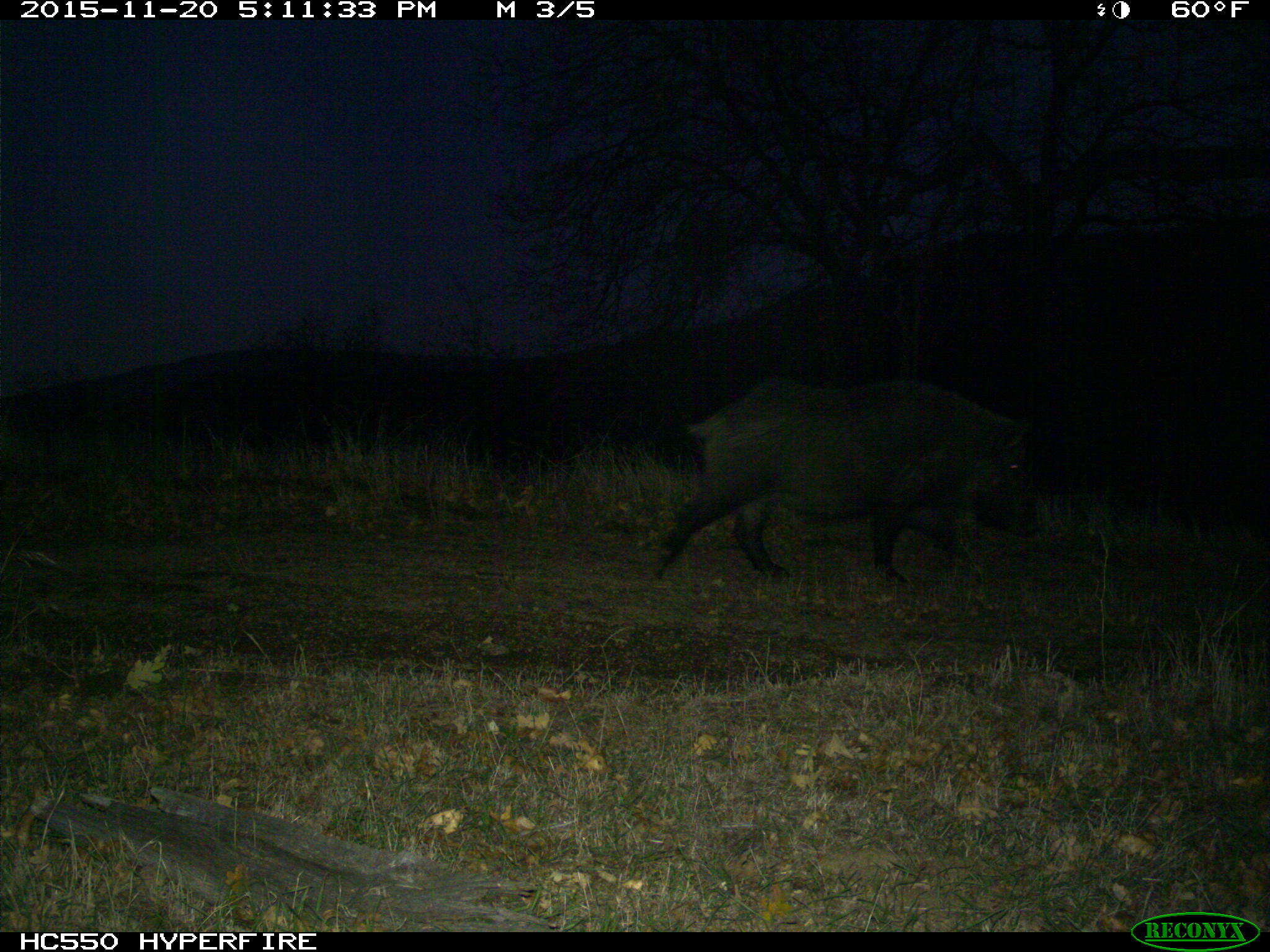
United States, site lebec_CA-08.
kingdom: Animalia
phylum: Chordata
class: Mammalia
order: Artiodactyla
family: Suidae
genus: Sus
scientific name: Sus scrofa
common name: wild boar